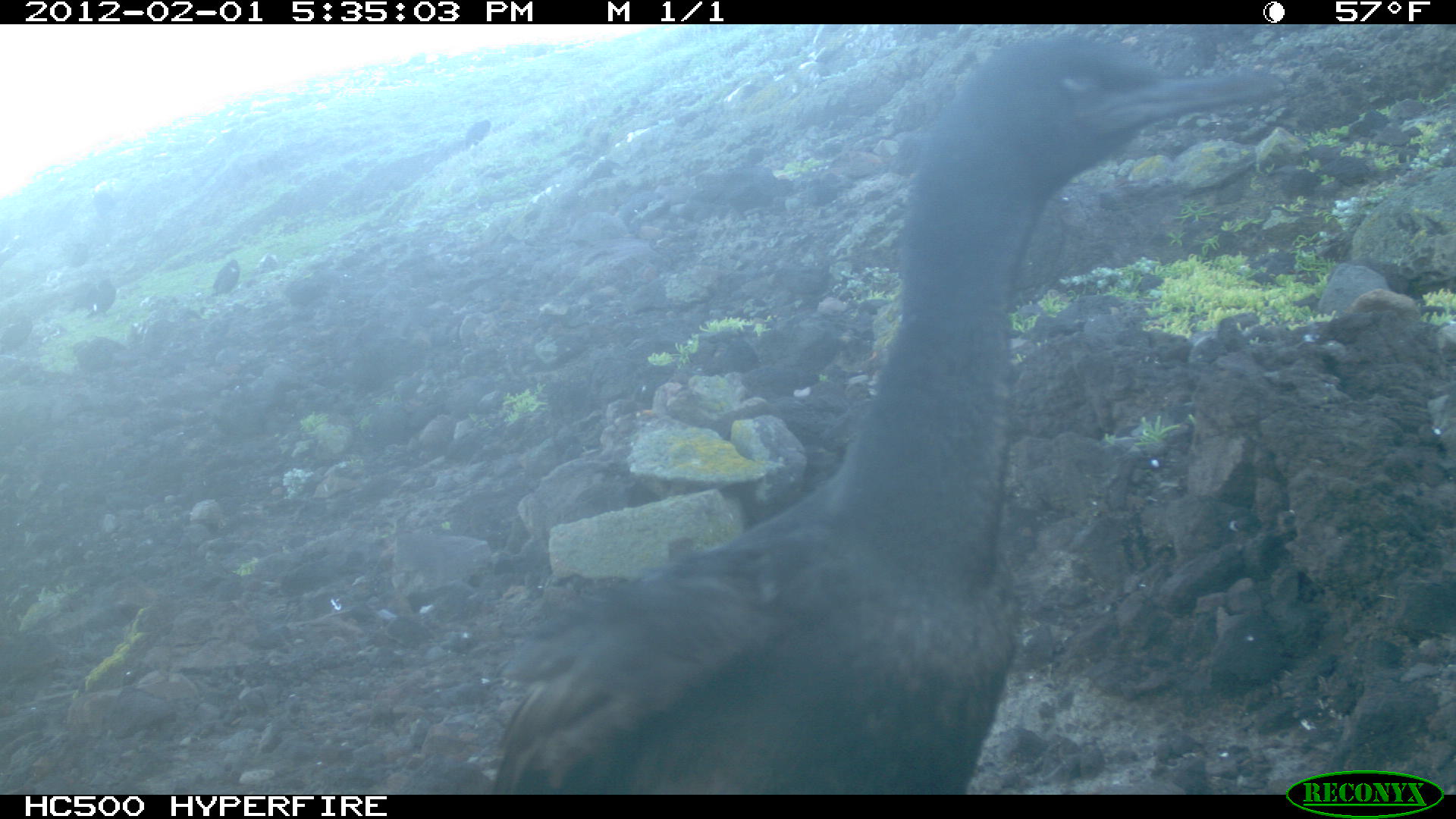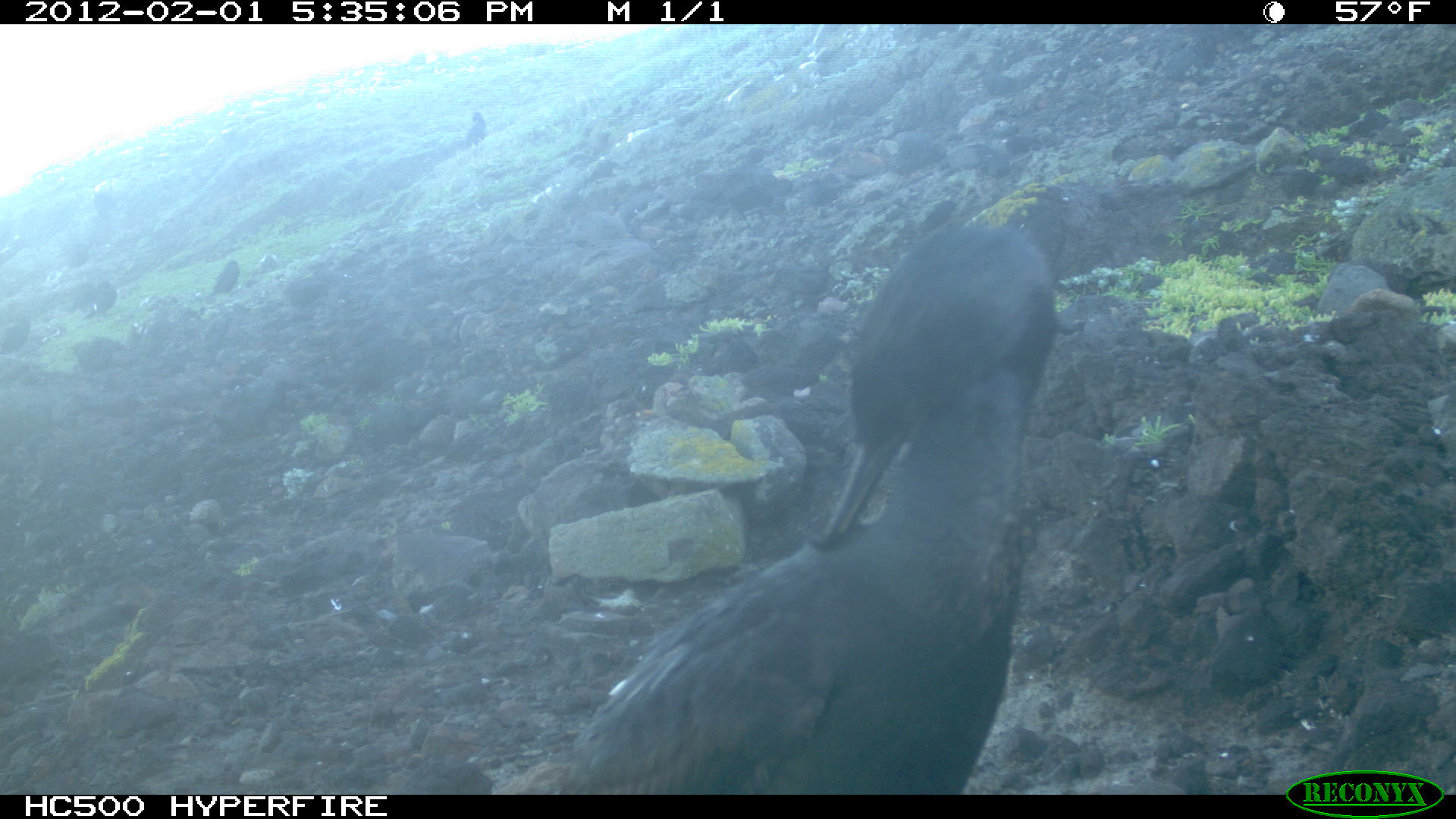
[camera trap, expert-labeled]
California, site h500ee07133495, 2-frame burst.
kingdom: Animalia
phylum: Chordata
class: Aves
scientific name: Aves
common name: bird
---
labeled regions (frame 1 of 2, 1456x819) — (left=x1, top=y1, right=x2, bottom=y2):
bird: (left=492, top=36, right=1283, bottom=795); (left=458, top=115, right=491, bottom=152); (left=209, top=258, right=240, bottom=296); (left=92, top=278, right=115, bottom=318); (left=83, top=283, right=98, bottom=309)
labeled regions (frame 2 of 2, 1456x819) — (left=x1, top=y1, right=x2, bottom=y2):
bird: (left=553, top=224, right=1052, bottom=792); (left=80, top=280, right=116, bottom=320); (left=0, top=306, right=28, bottom=349); (left=209, top=260, right=240, bottom=295); (left=468, top=111, right=486, bottom=146)